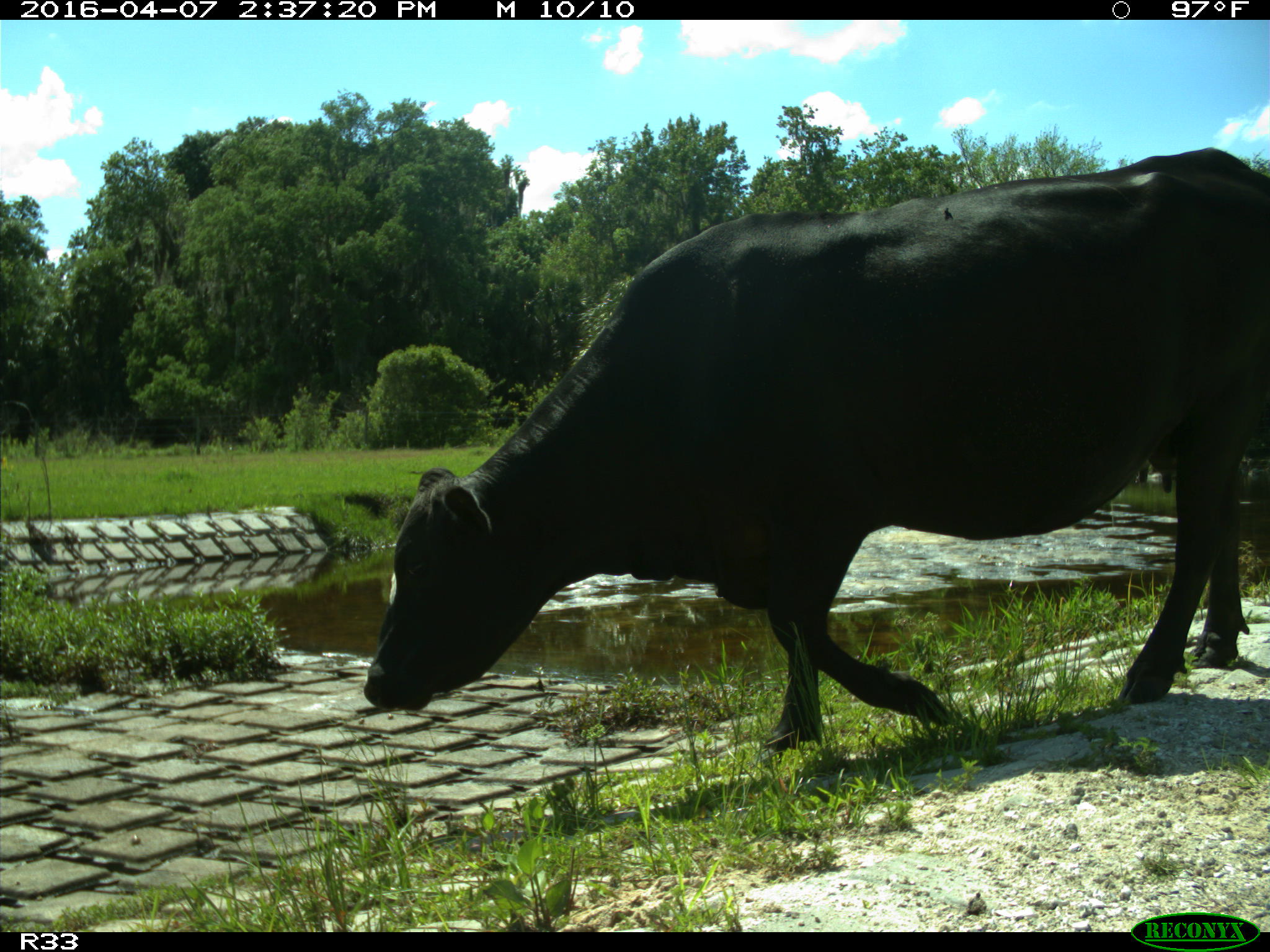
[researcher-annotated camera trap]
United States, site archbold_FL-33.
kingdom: Animalia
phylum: Chordata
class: Mammalia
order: Artiodactyla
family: Bovidae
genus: Bos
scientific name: Bos taurus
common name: domestic cow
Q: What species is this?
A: Bos taurus (domestic cow).